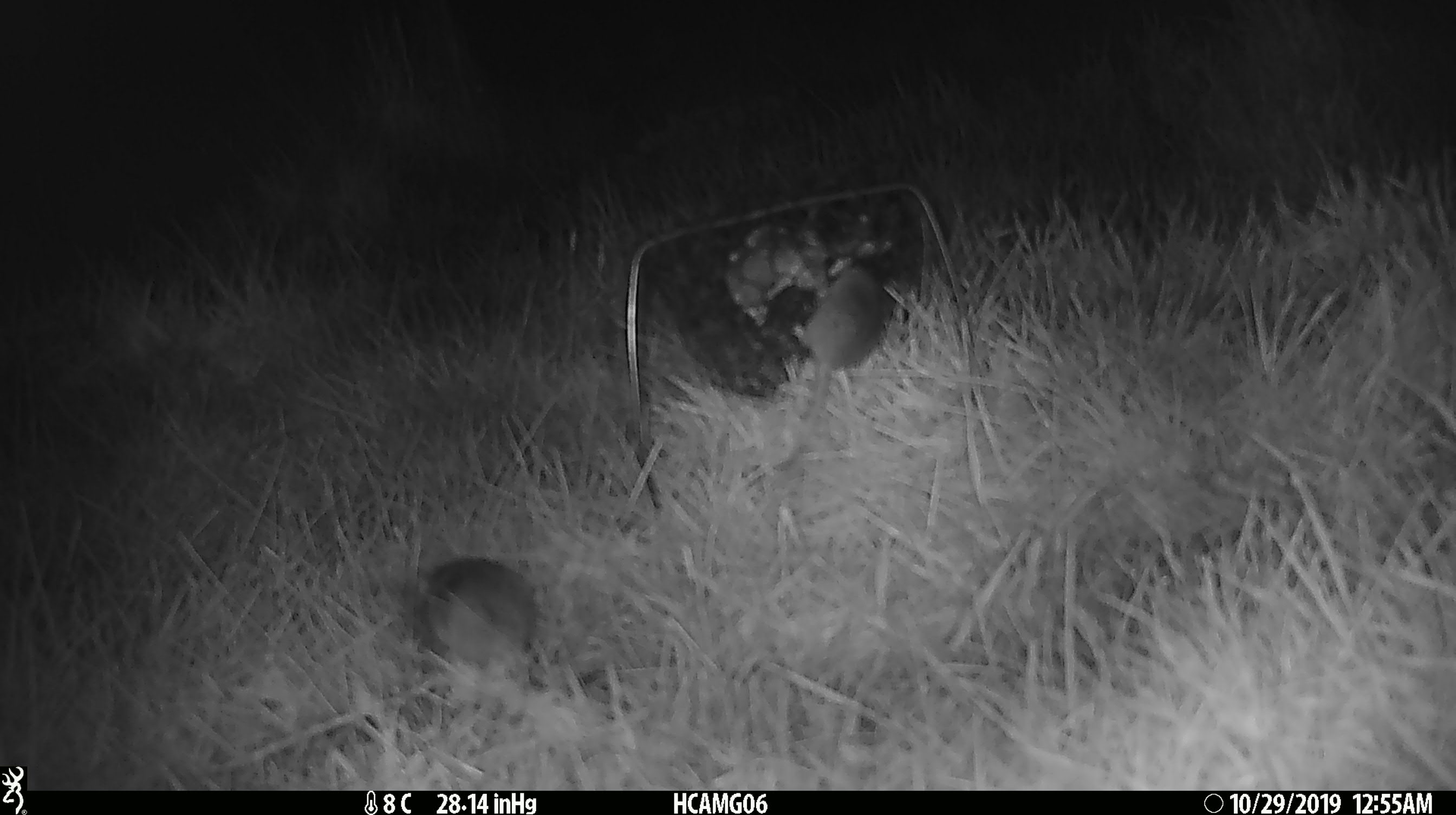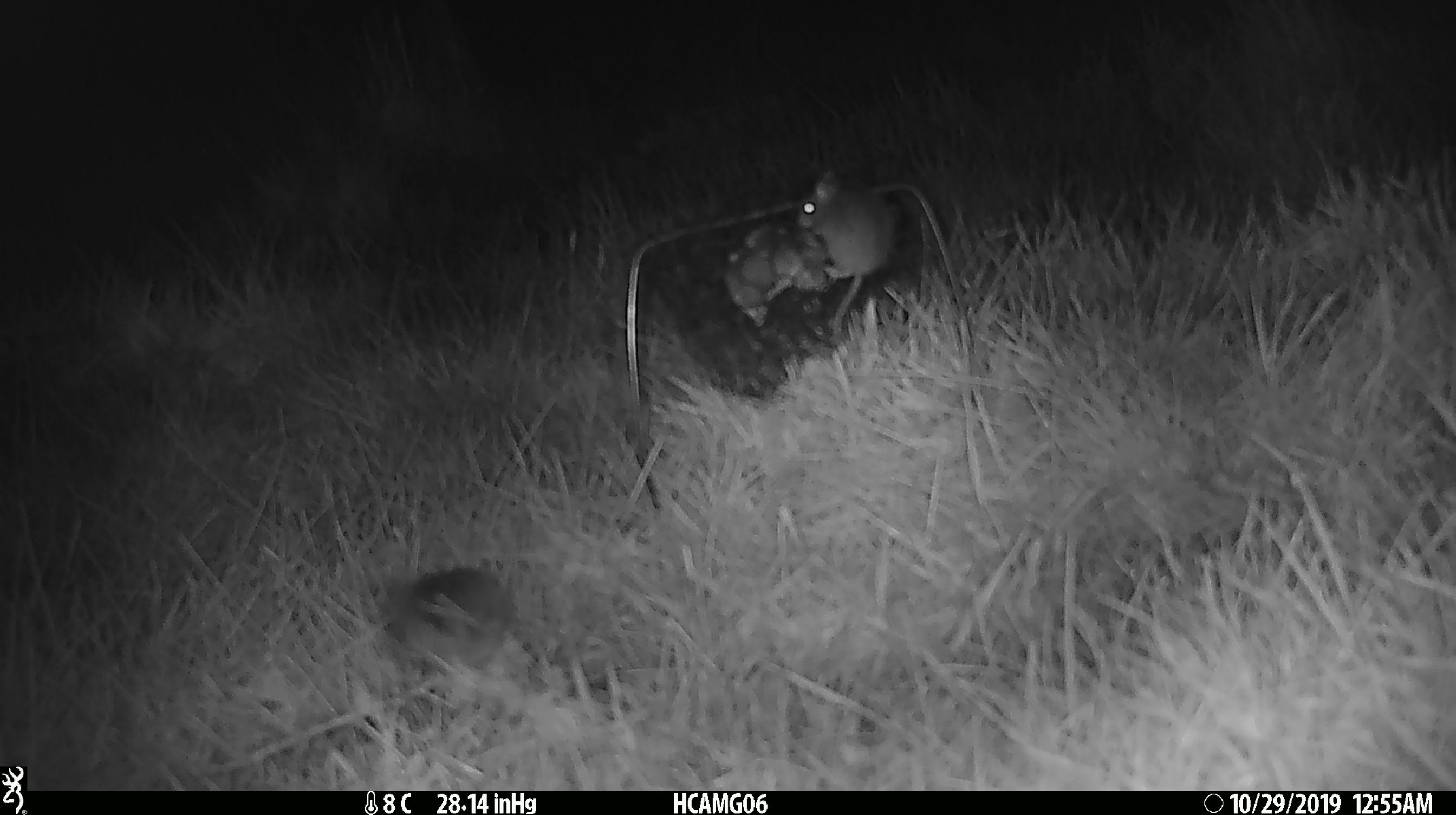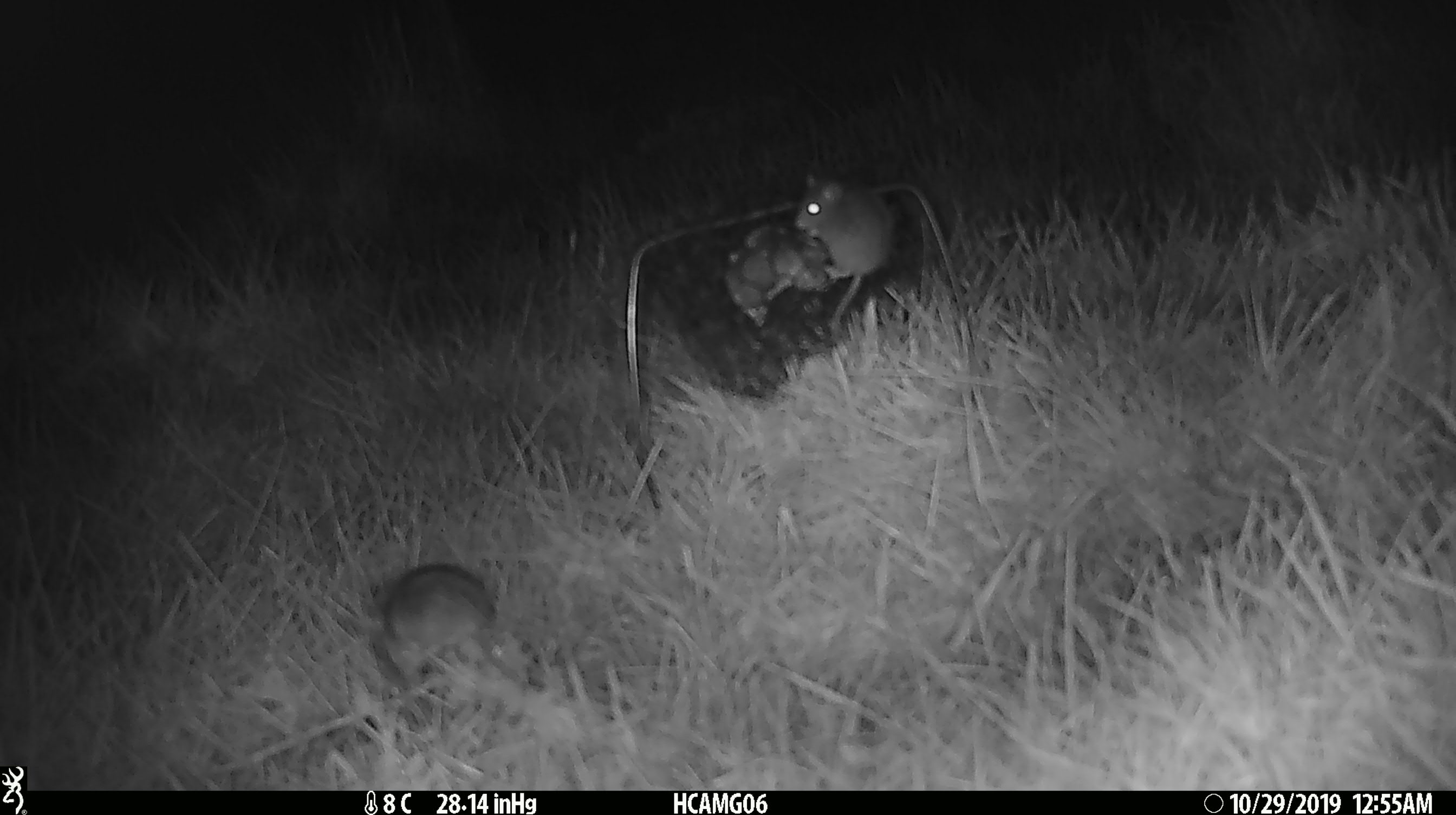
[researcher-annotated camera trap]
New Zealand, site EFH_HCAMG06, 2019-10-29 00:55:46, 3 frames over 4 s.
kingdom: Animalia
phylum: Chordata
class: Mammalia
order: Rodentia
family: Muridae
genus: Mus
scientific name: Mus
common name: mouse